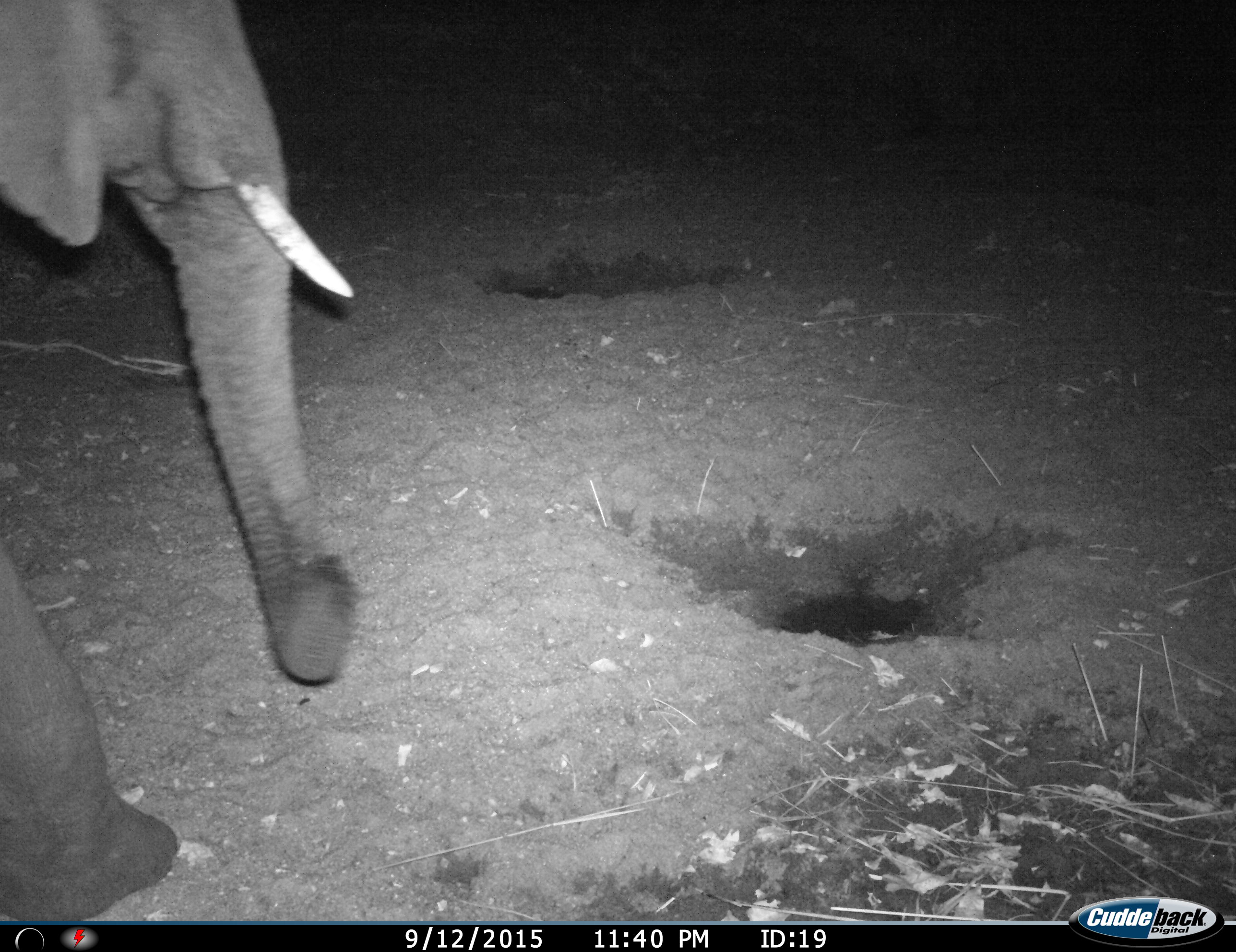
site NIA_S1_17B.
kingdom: Animalia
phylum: Chordata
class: Mammalia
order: Proboscidea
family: Elephantidae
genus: Loxodonta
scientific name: Loxodonta africana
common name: african bush elephant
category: elephant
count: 1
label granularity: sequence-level